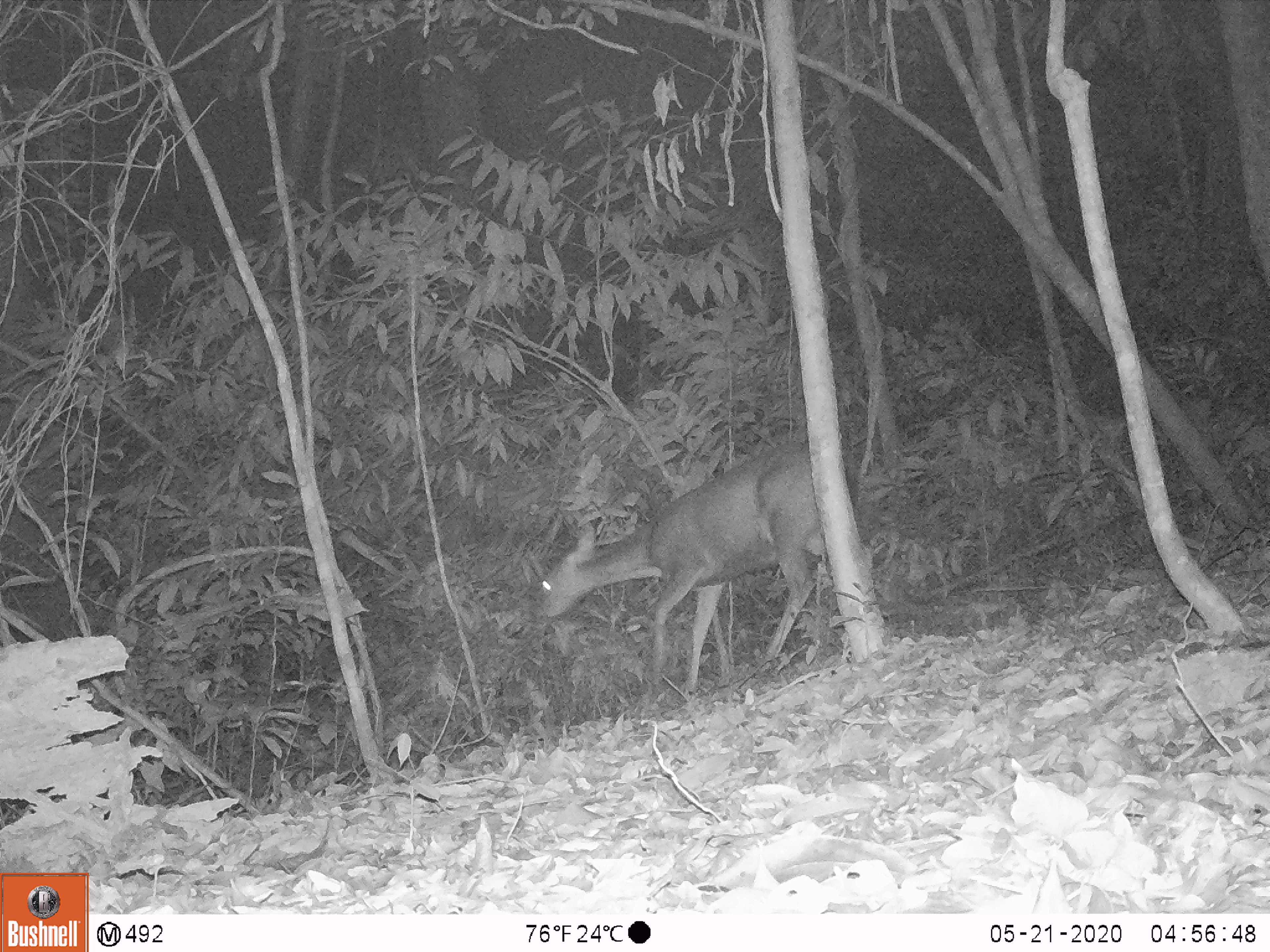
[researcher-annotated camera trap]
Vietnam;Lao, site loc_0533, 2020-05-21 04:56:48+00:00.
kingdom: Animalia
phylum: Chordata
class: Mammalia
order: Artiodactyla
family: Cervidae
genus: Rusa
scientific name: Rusa unicolor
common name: sambar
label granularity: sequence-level